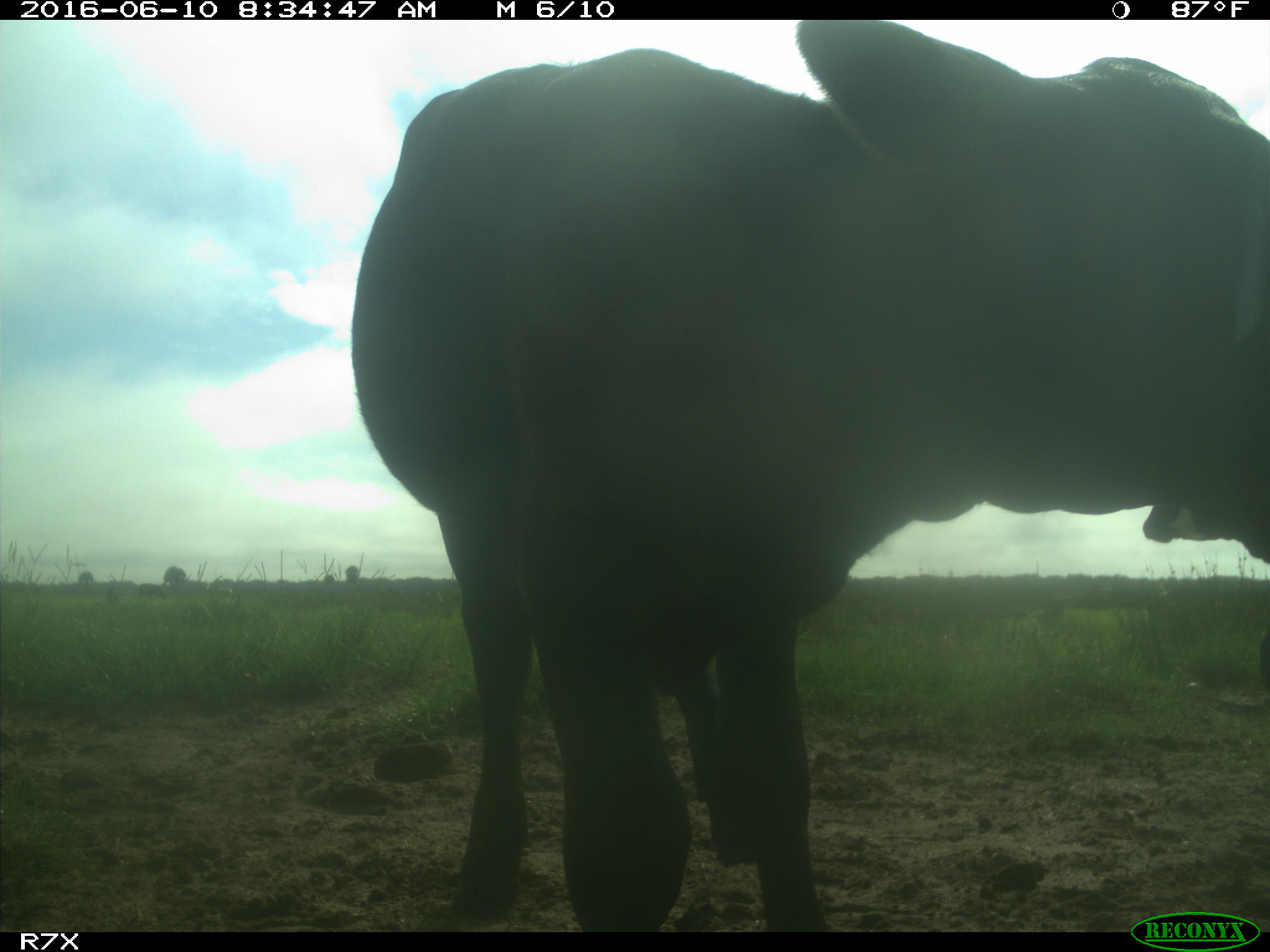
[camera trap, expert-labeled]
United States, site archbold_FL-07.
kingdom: Animalia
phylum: Chordata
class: Mammalia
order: Artiodactyla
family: Bovidae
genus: Bos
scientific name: Bos taurus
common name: domestic cow